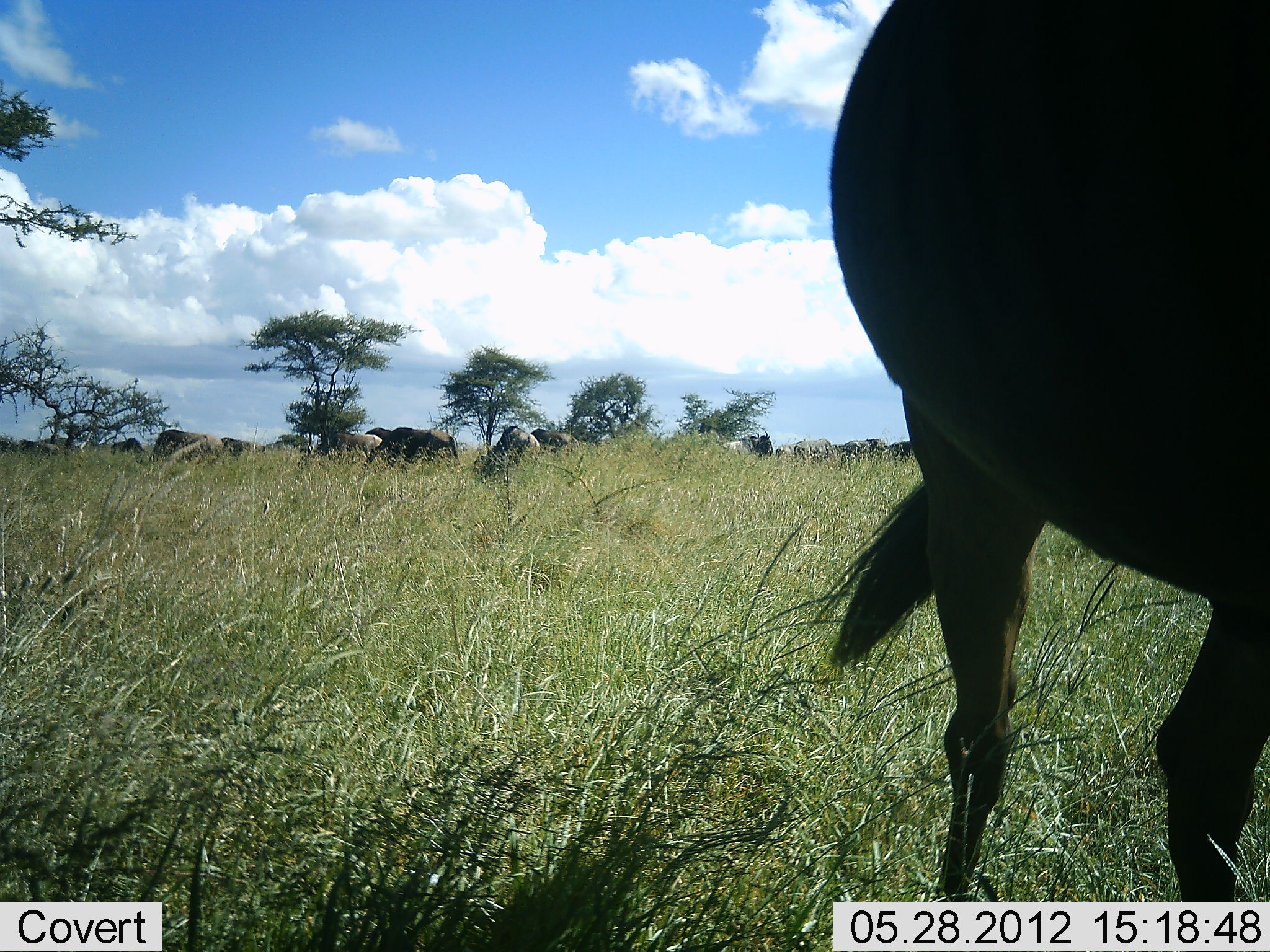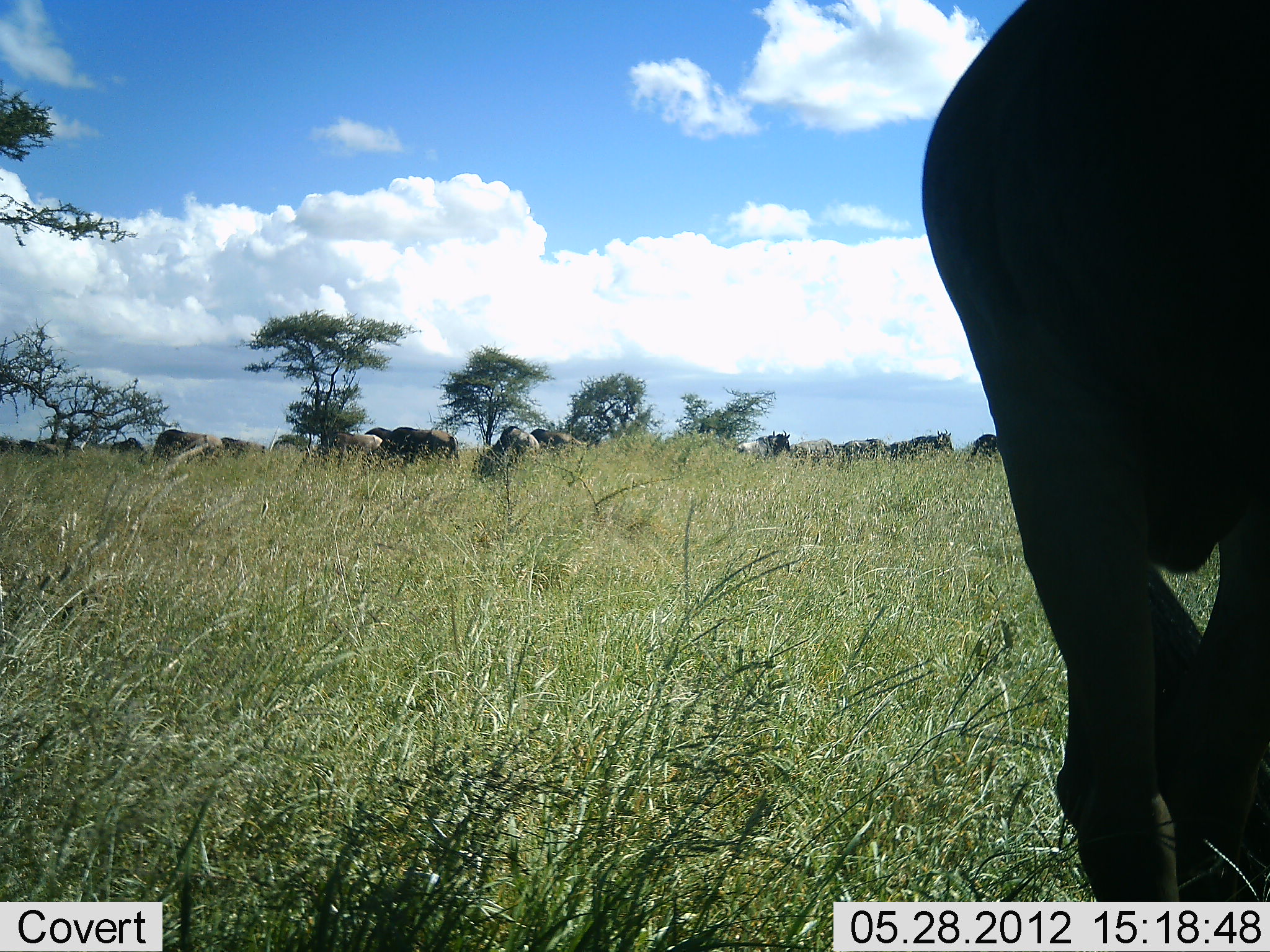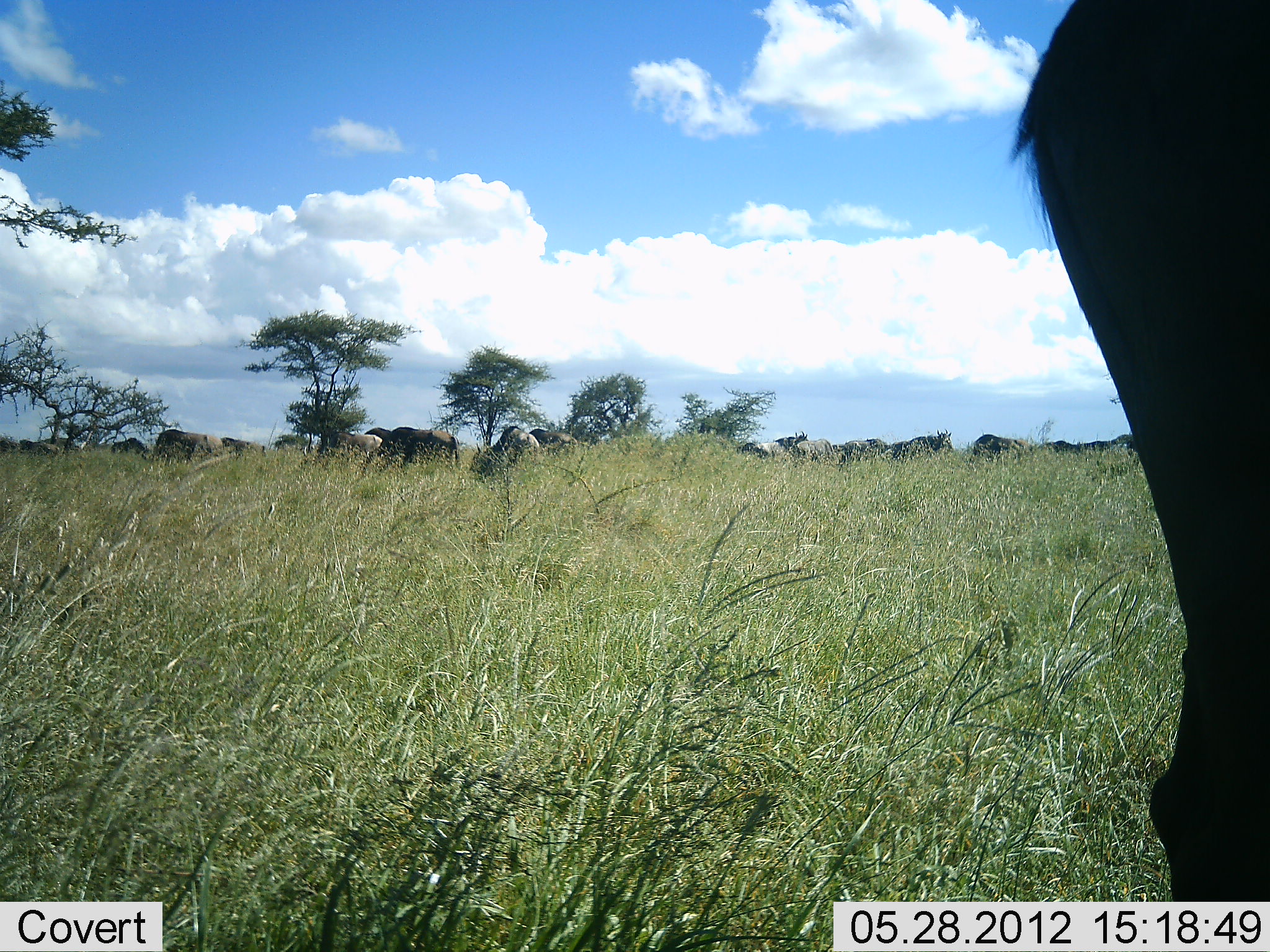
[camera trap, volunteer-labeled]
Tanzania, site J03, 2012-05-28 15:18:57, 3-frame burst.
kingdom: Animalia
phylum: Chordata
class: Mammalia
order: Artiodactyla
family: Bovidae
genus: Connochaetes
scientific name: Connochaetes taurinus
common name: blue wildebeest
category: wildebeest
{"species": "wildebeest (blue wildebeest) (Connochaetes taurinus)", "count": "11-50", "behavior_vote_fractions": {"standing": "60%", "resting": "10%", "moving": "40%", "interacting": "0%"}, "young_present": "0%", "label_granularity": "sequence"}